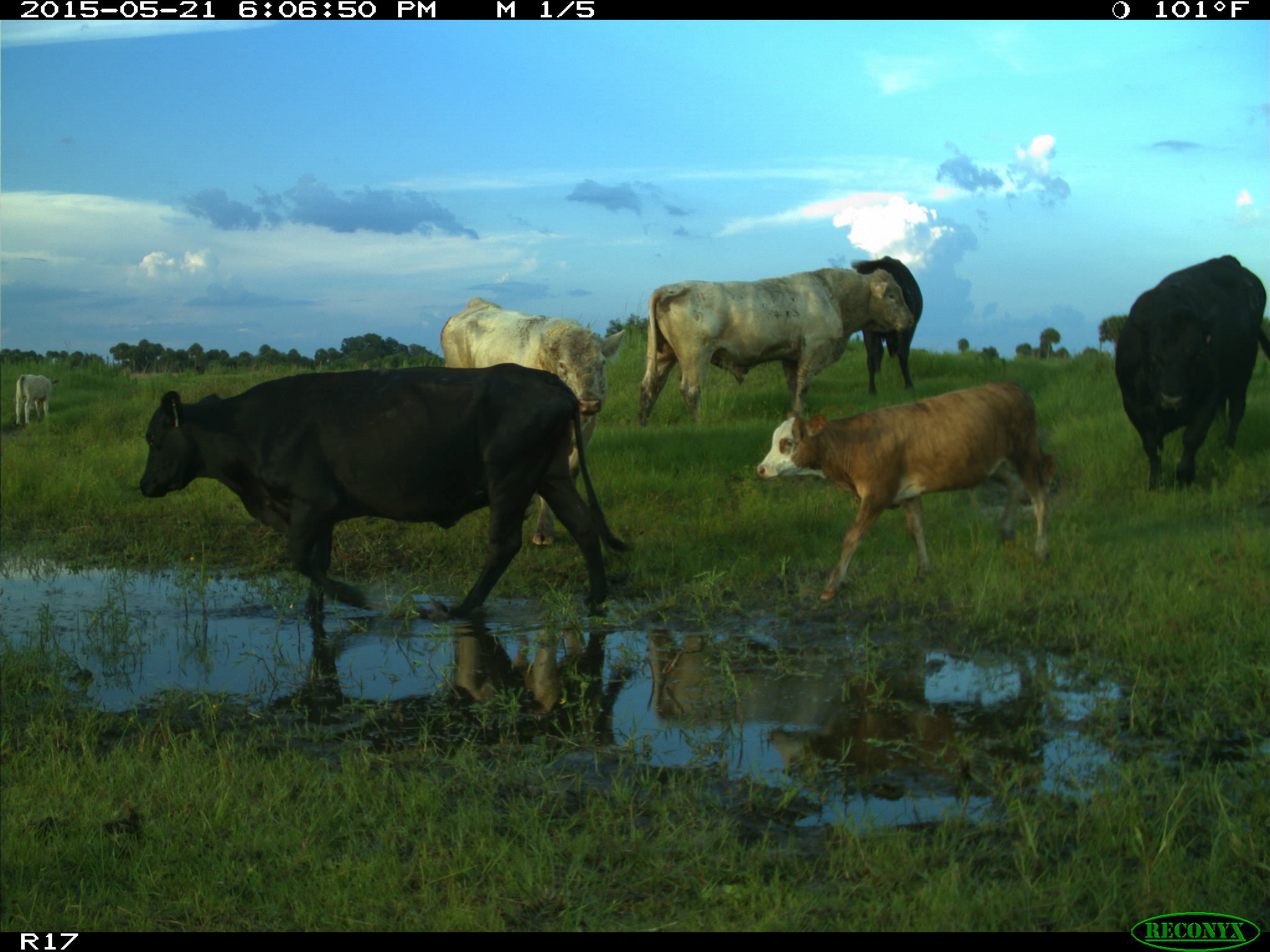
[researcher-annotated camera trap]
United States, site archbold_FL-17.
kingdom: Animalia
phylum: Chordata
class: Mammalia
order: Artiodactyla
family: Bovidae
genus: Bos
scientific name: Bos taurus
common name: domestic cow